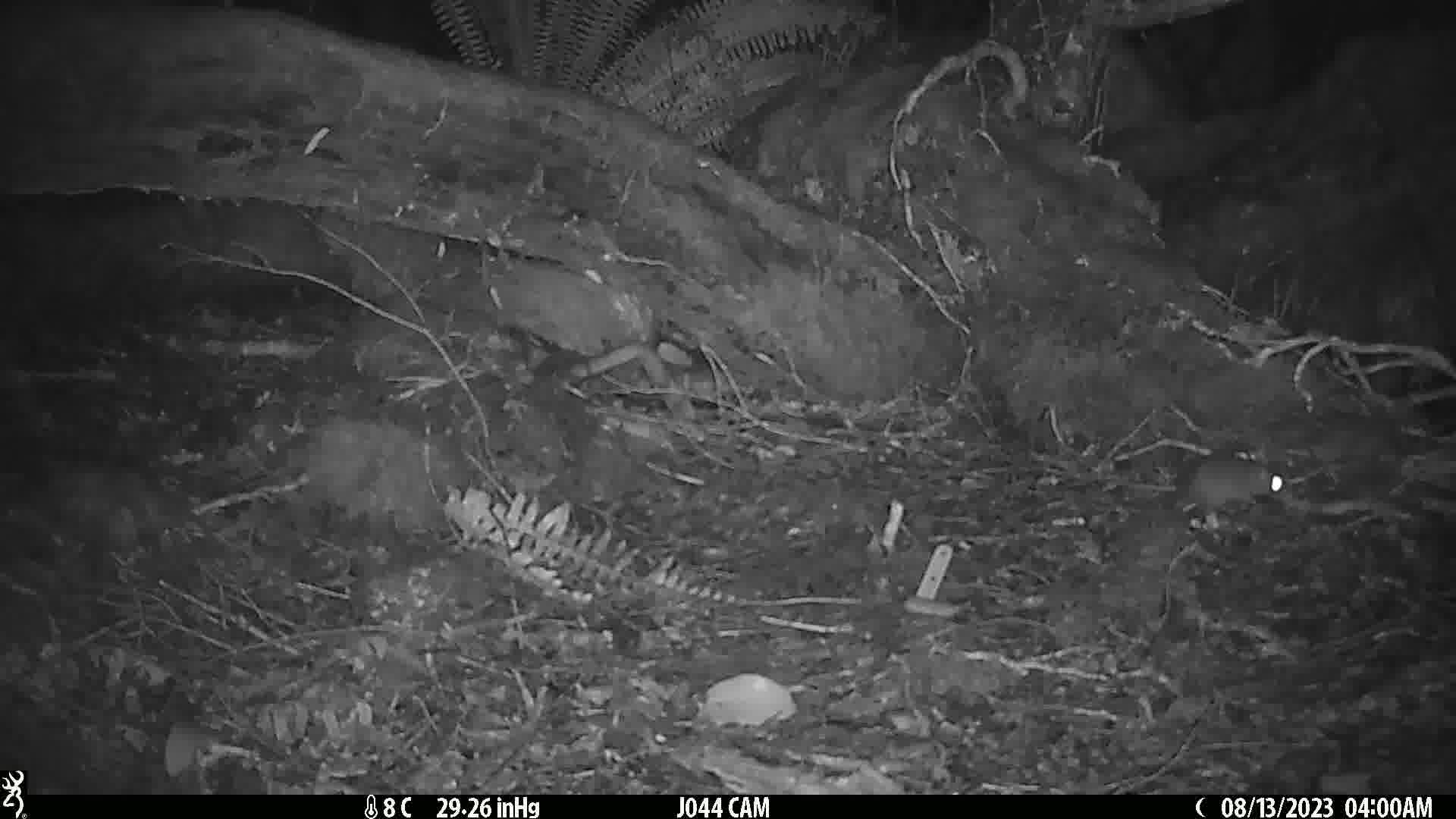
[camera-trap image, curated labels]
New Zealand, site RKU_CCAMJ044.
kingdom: Animalia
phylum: Chordata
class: Mammalia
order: Rodentia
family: Muridae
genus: Rattus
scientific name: Rattus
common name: rat